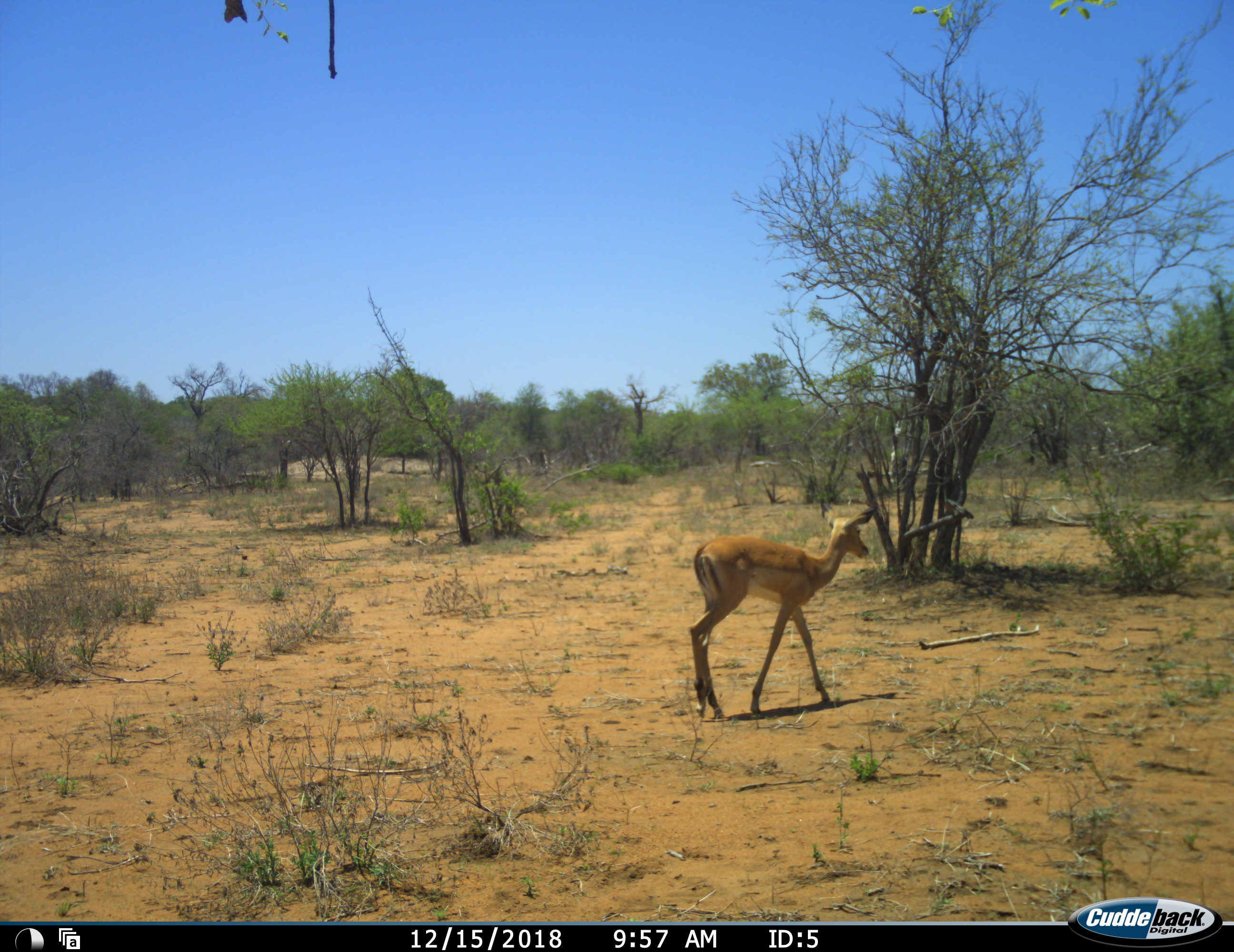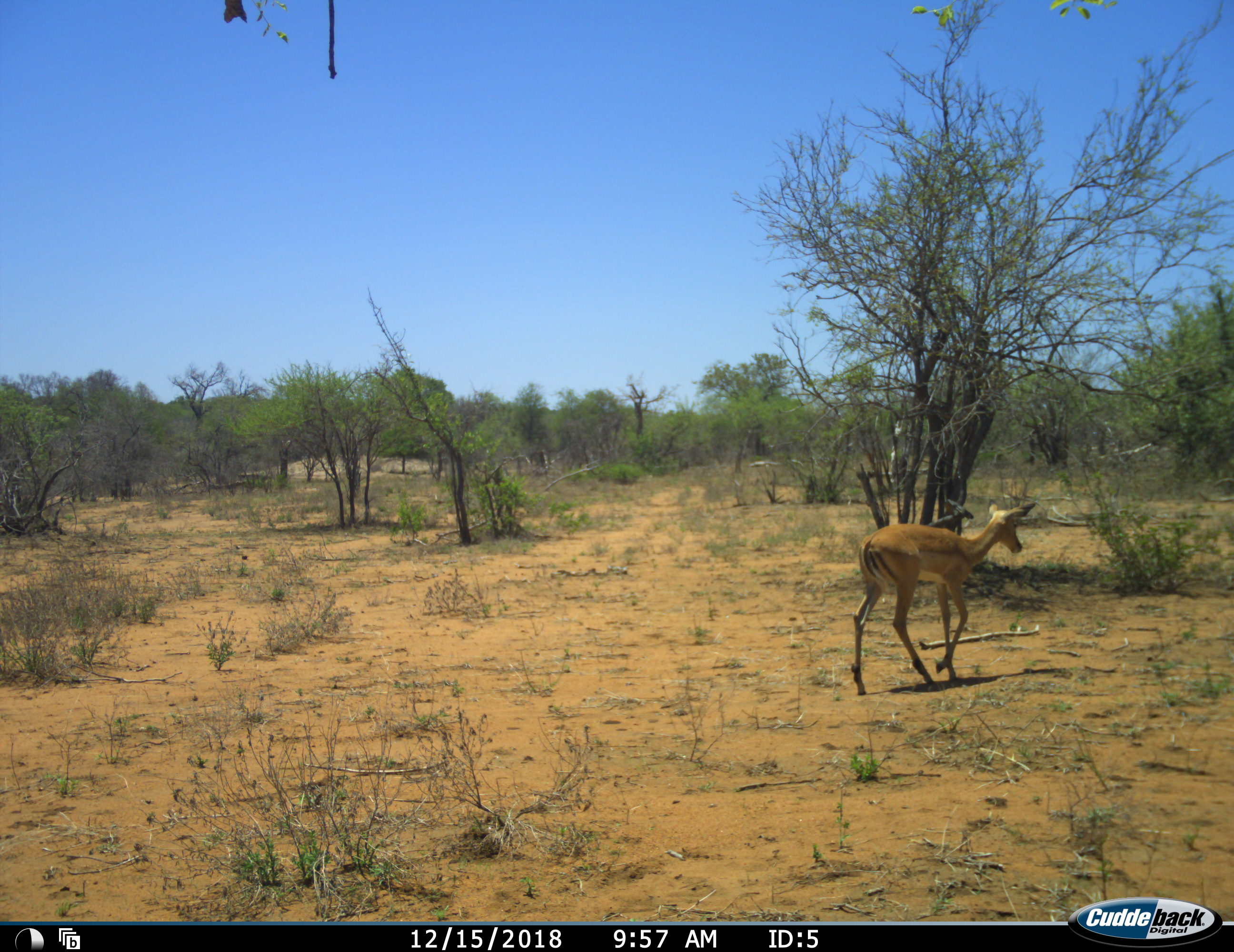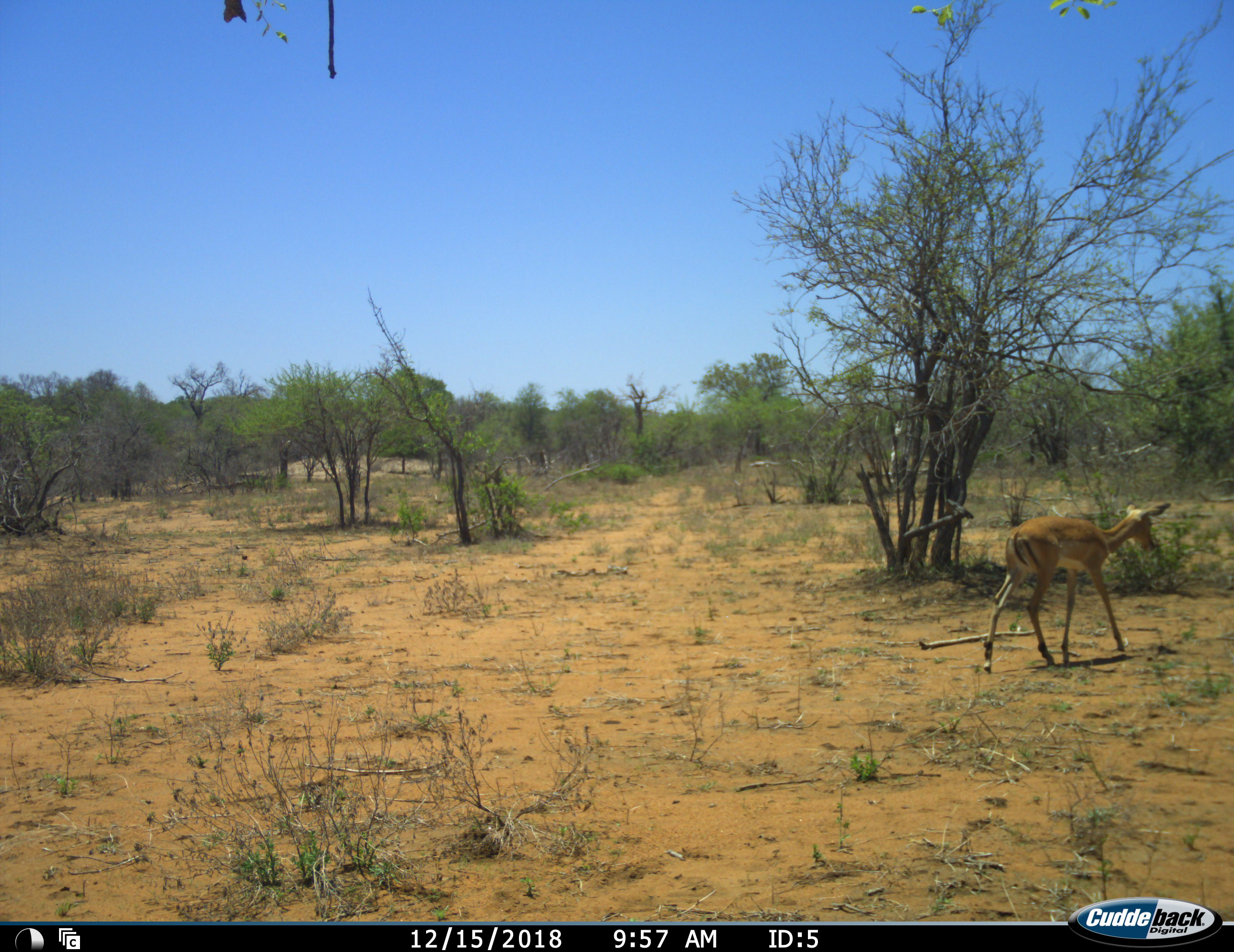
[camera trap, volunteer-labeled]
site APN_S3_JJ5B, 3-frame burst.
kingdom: Animalia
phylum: Chordata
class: Mammalia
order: Artiodactyla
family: Bovidae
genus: Aepyceros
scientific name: Aepyceros melampus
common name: impala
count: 1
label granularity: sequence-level